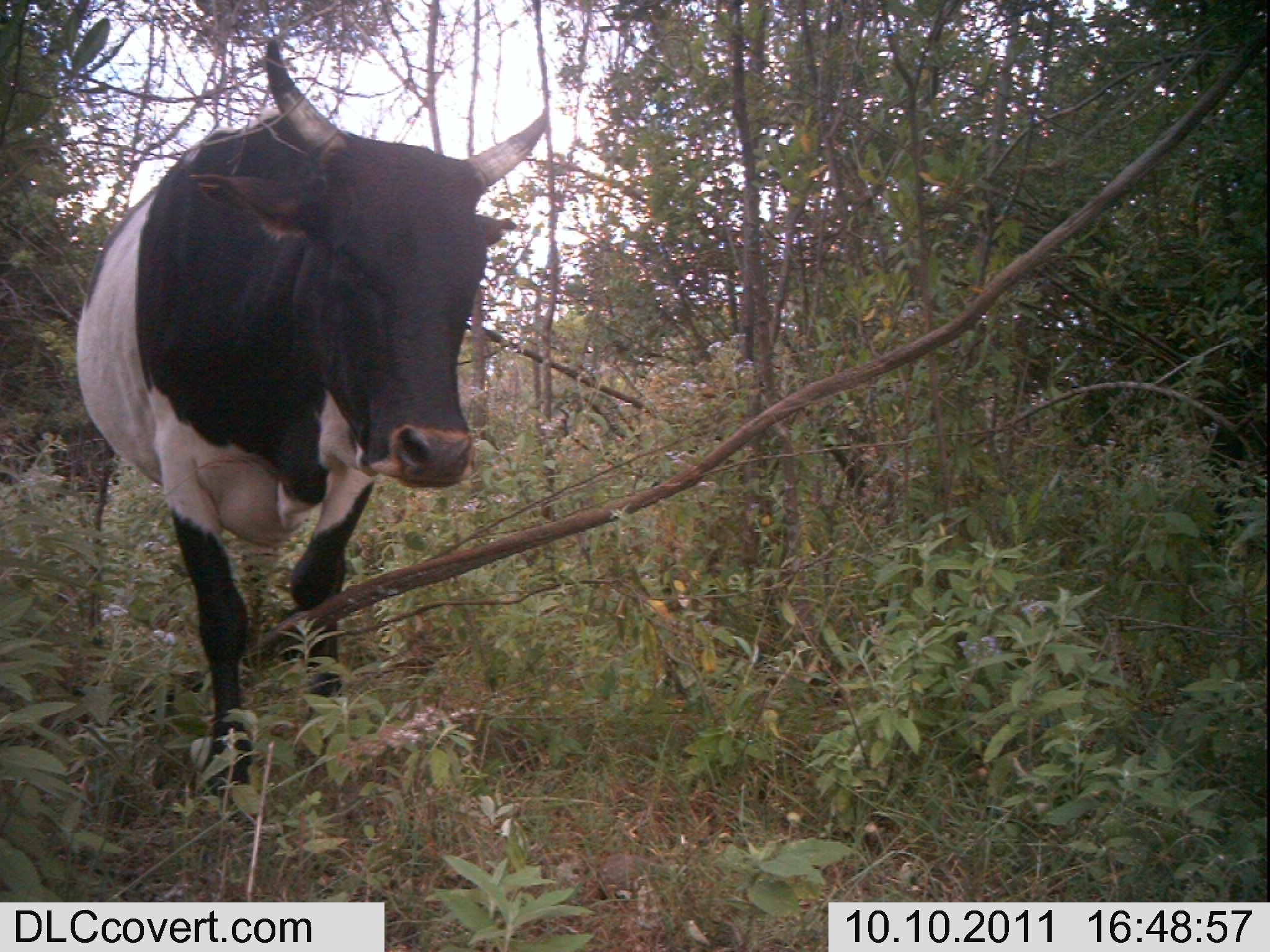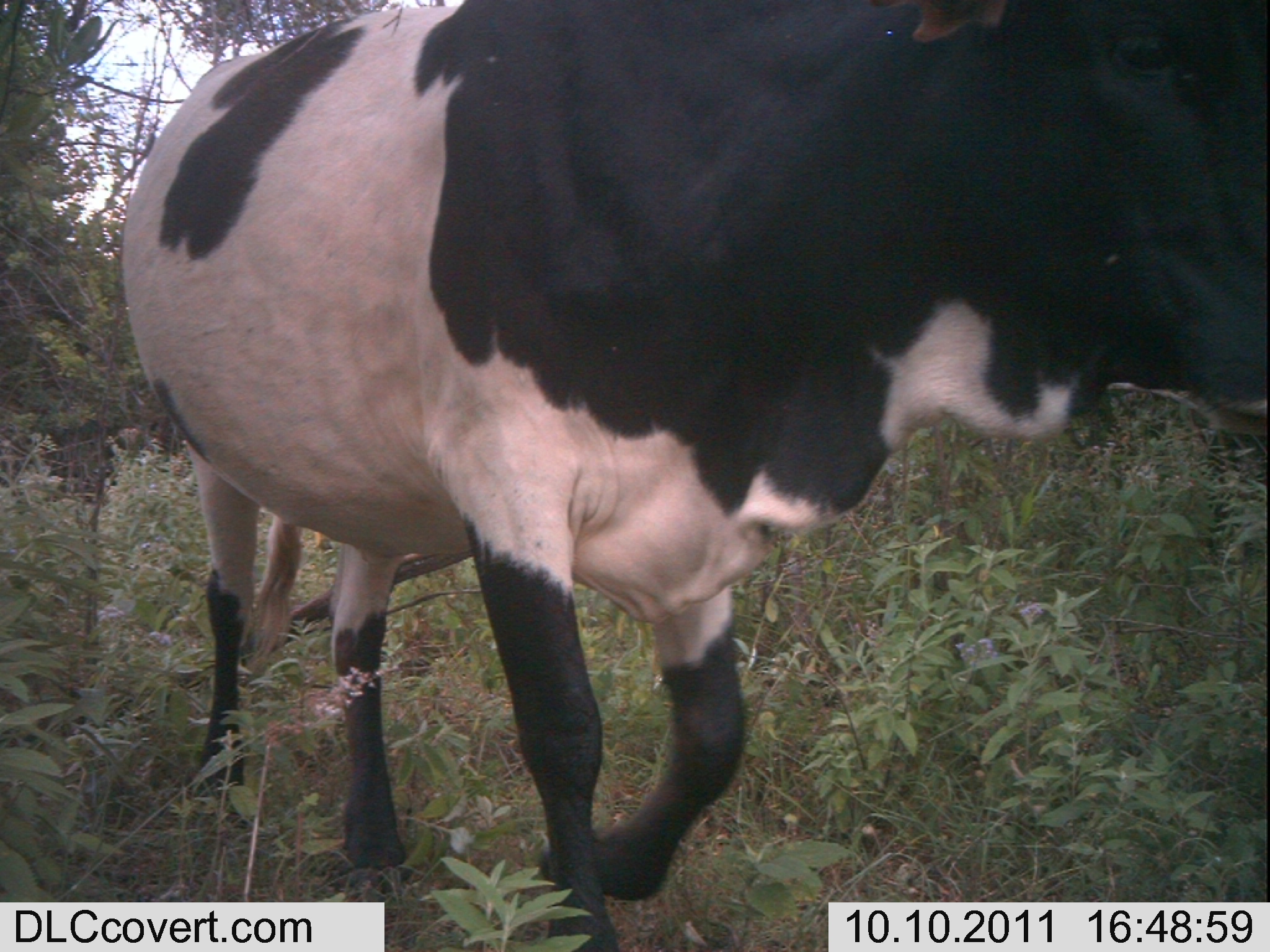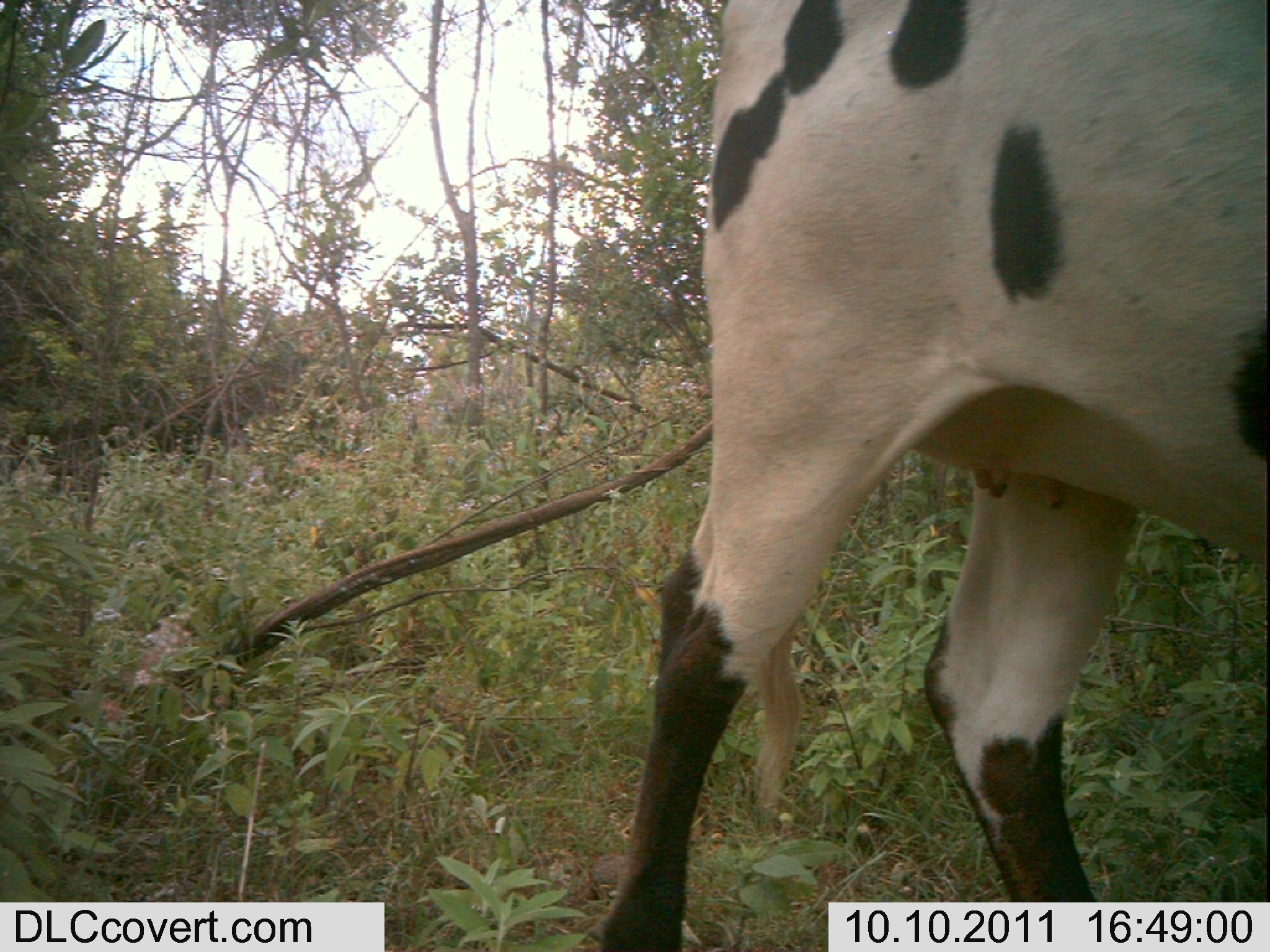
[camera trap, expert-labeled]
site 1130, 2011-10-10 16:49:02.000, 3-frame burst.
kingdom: Animalia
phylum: Chordata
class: Mammalia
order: Artiodactyla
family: Bovidae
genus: Bos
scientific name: Bos taurus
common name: domestic cattle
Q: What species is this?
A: Bos taurus (domestic cattle).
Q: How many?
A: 1.